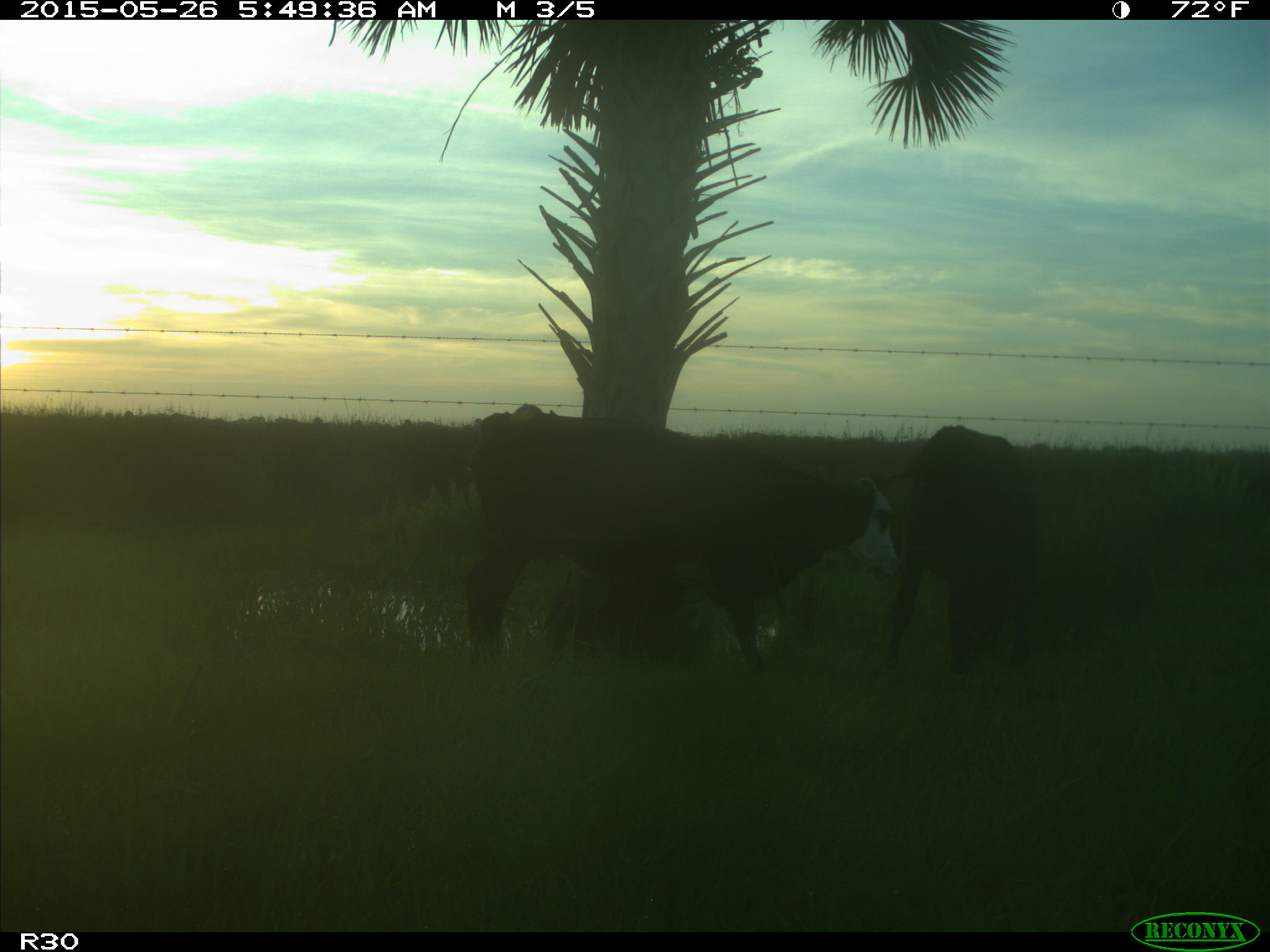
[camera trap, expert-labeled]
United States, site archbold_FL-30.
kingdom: Animalia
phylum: Chordata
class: Mammalia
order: Artiodactyla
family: Bovidae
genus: Bos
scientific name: Bos taurus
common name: domestic cow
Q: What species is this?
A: Bos taurus (domestic cow).